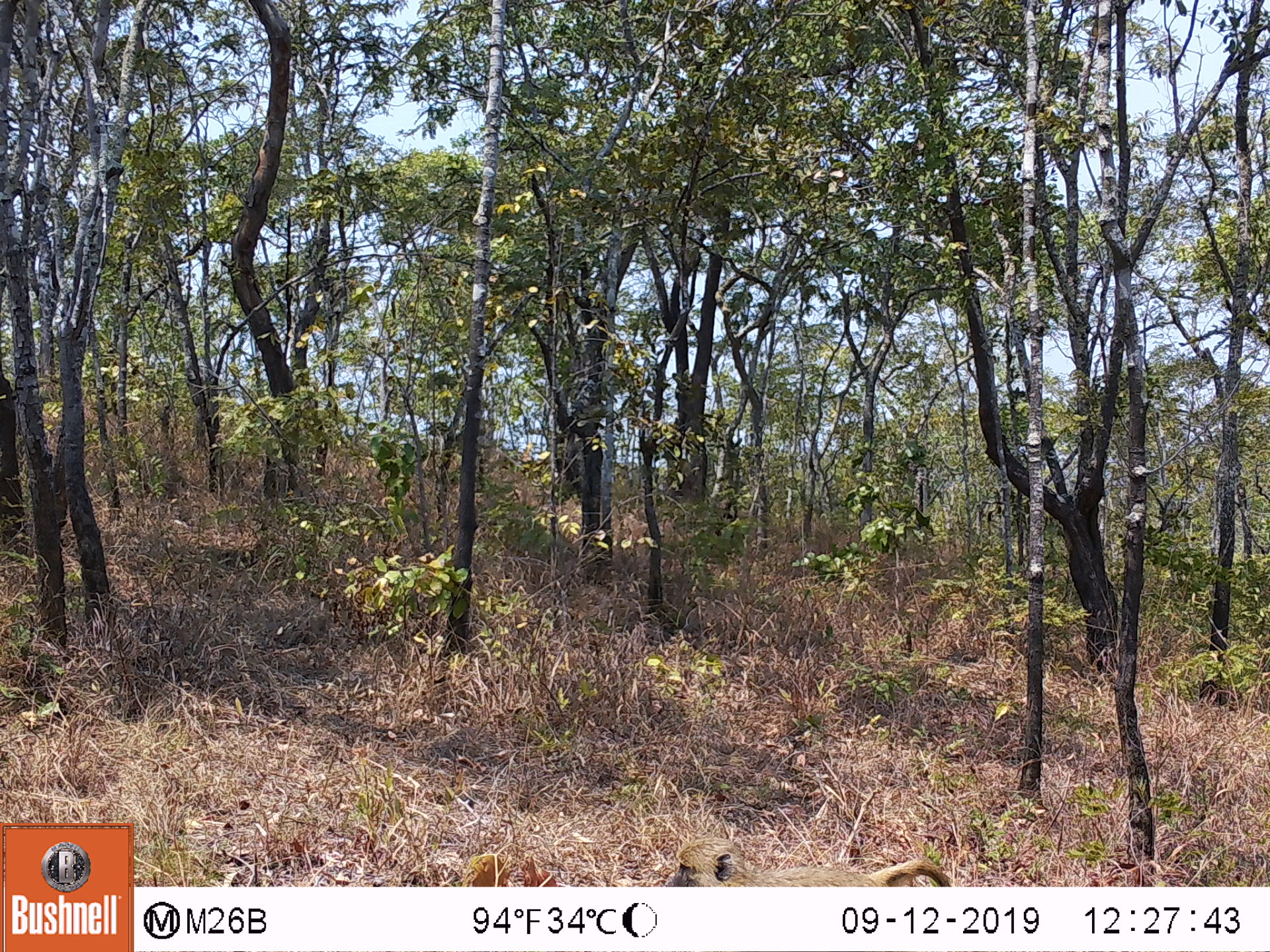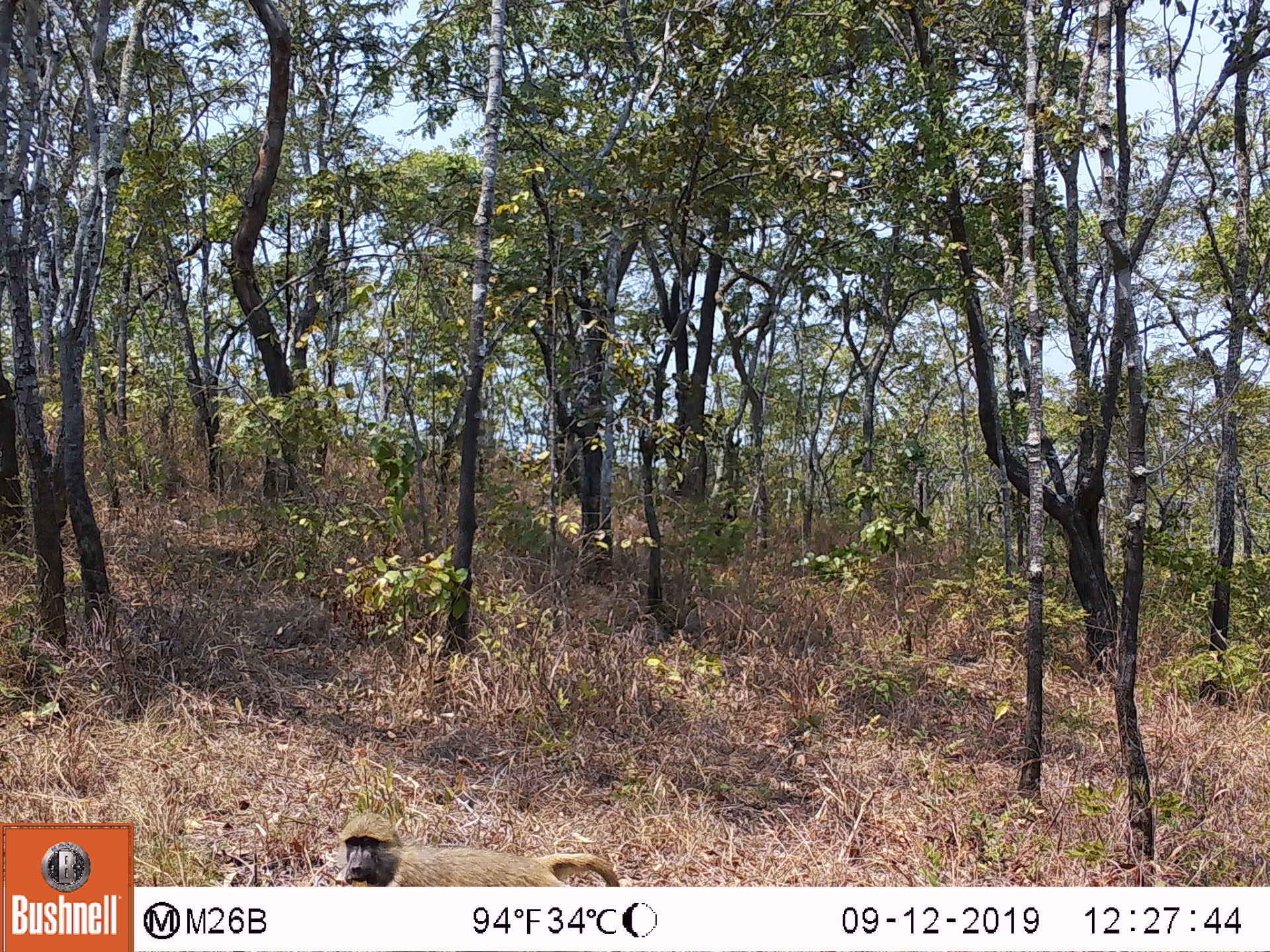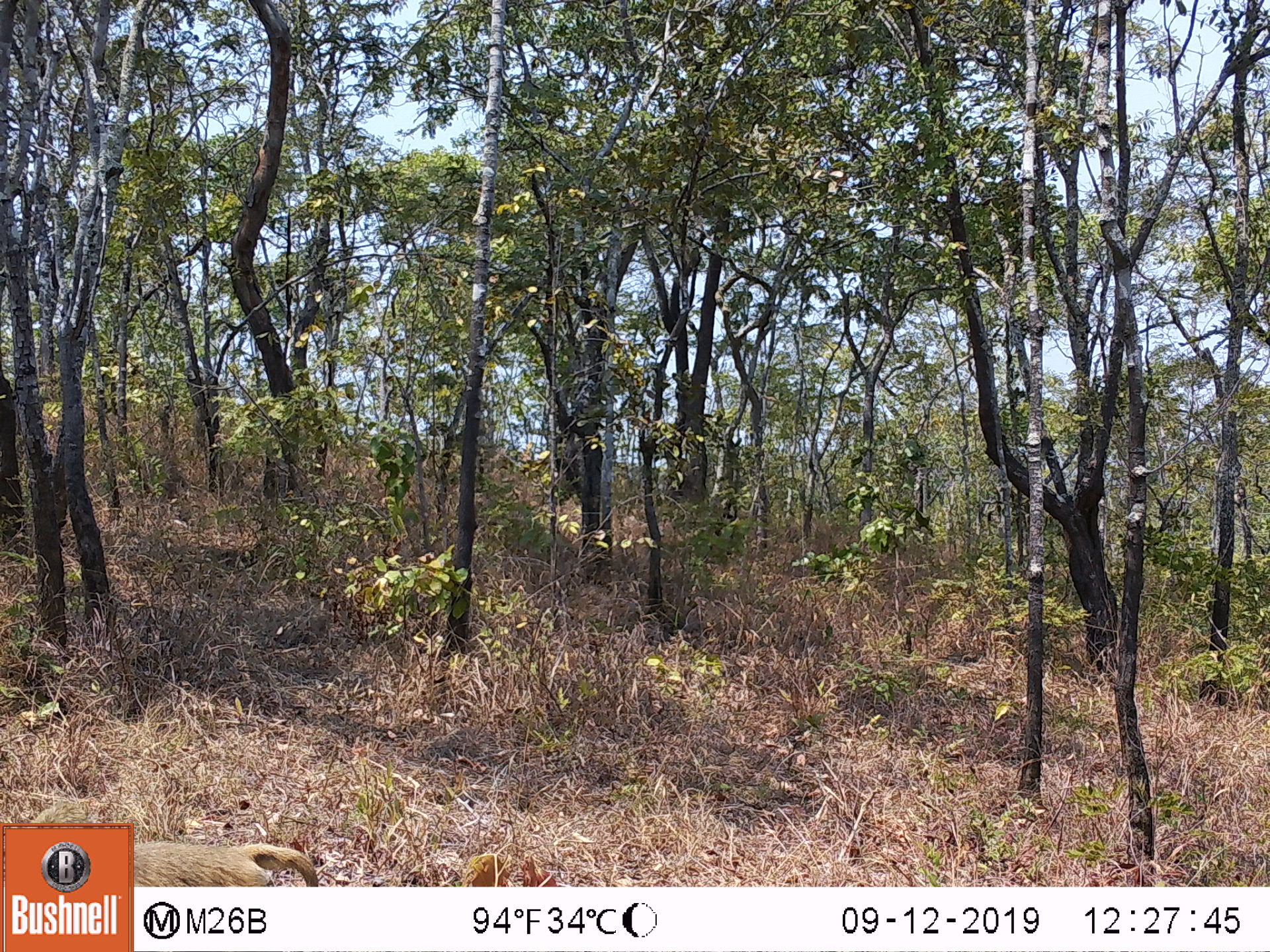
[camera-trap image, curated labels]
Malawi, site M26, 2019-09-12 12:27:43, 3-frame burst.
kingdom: Animalia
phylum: Chordata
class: Mammalia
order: Primates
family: Cercopithecidae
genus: Papio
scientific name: Papio cynocephalus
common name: yellow baboon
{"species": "yellow baboon (Papio cynocephalus)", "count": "1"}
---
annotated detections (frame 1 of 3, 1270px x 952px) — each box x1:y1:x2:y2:
yellow baboon: 665:837:950:883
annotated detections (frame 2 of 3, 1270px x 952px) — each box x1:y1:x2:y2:
yellow baboon: 340:810:616:882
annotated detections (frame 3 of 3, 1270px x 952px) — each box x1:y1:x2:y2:
yellow baboon: 136:841:318:882